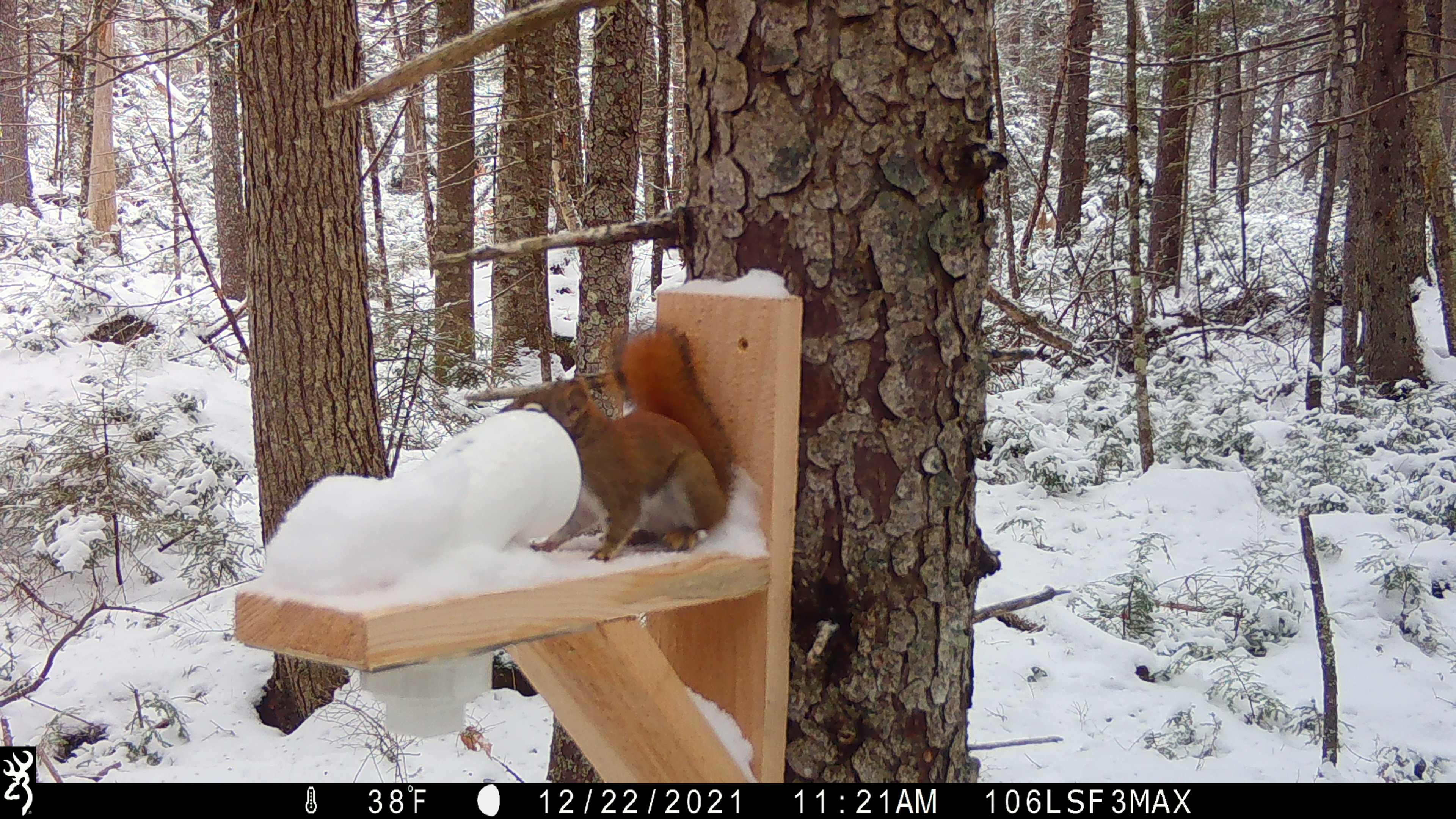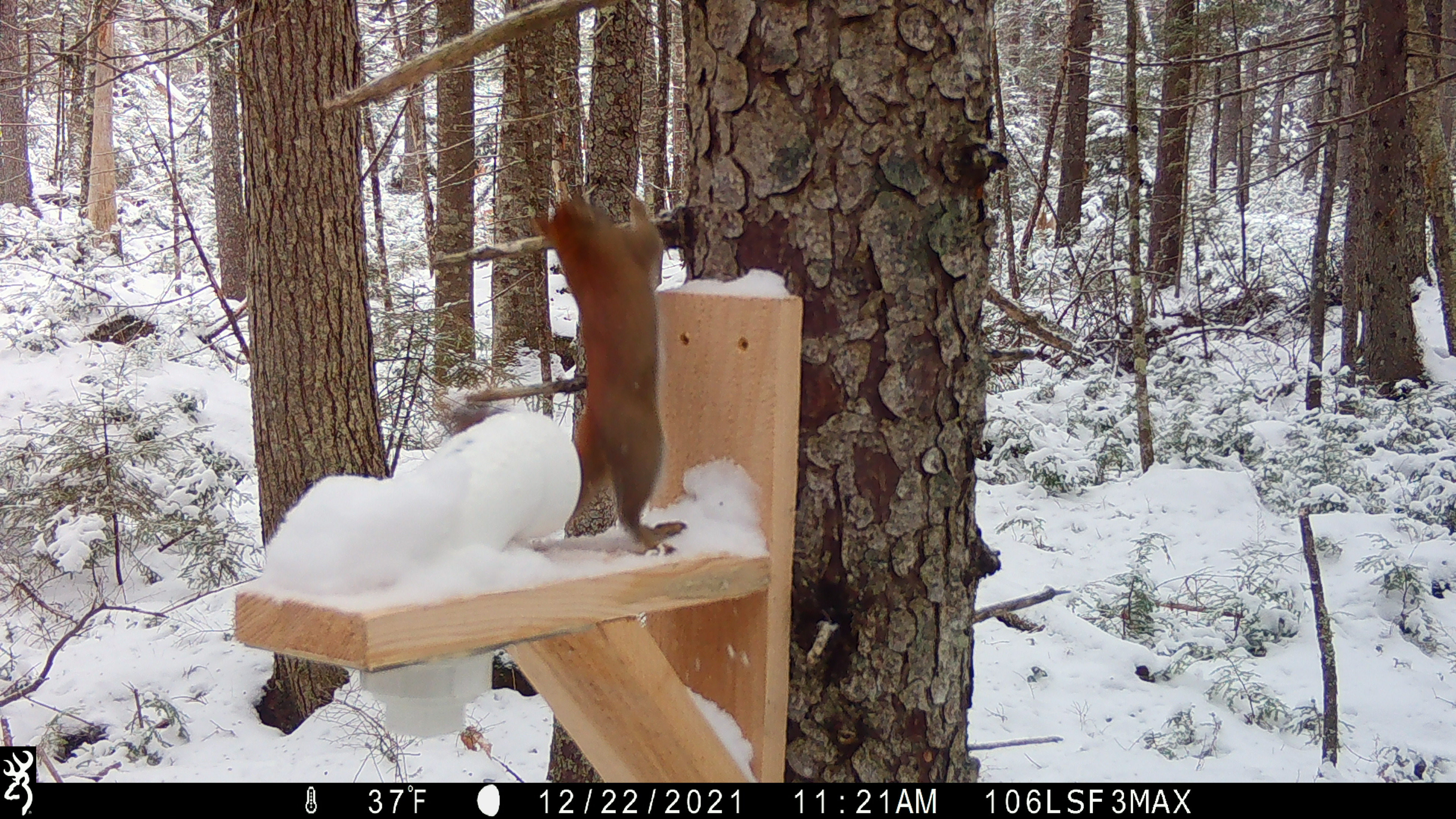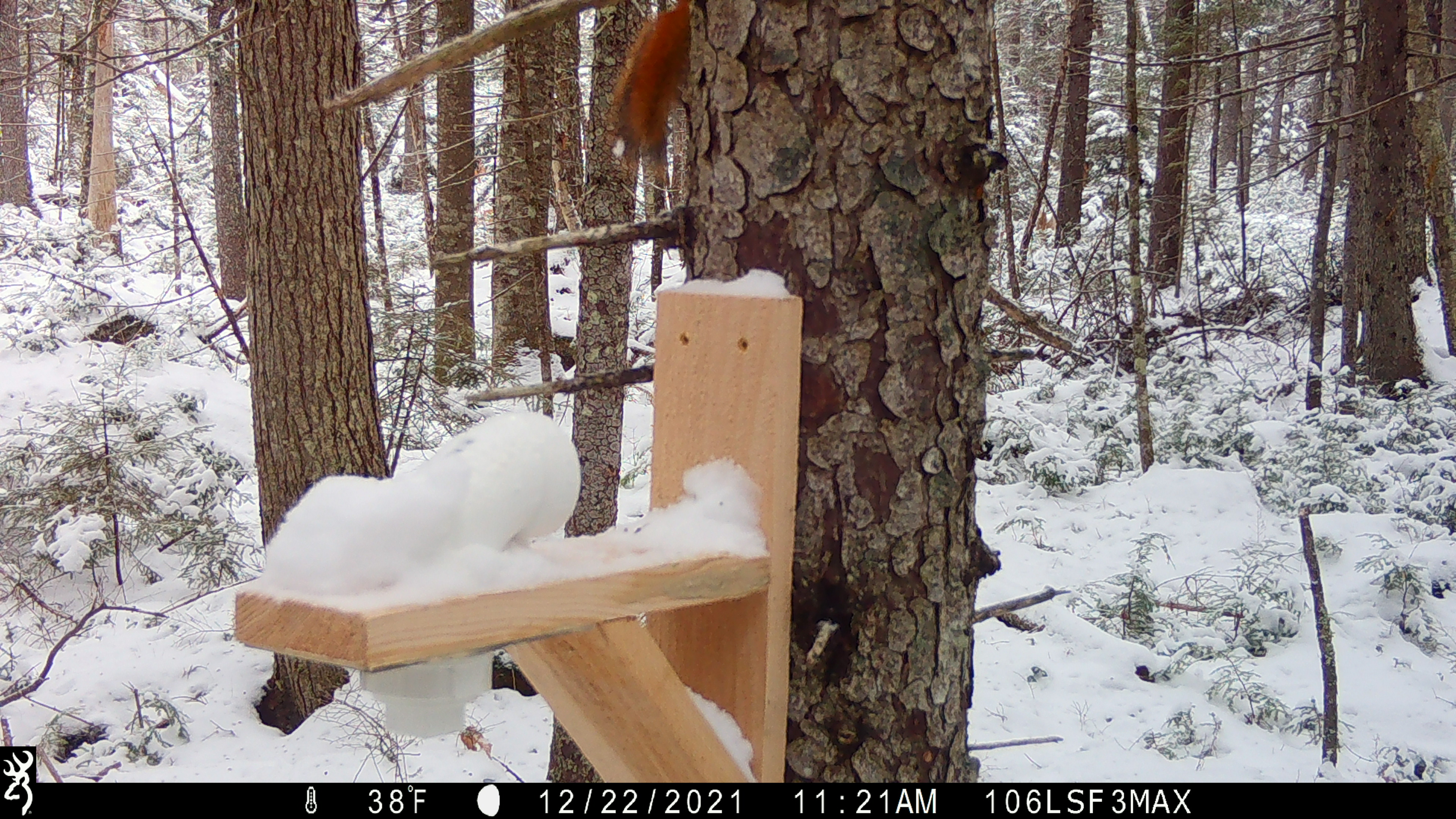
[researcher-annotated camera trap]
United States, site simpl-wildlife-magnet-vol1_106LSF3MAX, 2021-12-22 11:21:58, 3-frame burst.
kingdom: Animalia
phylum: Chordata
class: Mammalia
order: Rodentia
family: Sciuridae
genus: Tamiasciurus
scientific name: Tamiasciurus hudsonicus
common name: red squirrel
Red squirrel (Tamiasciurus hudsonicus).